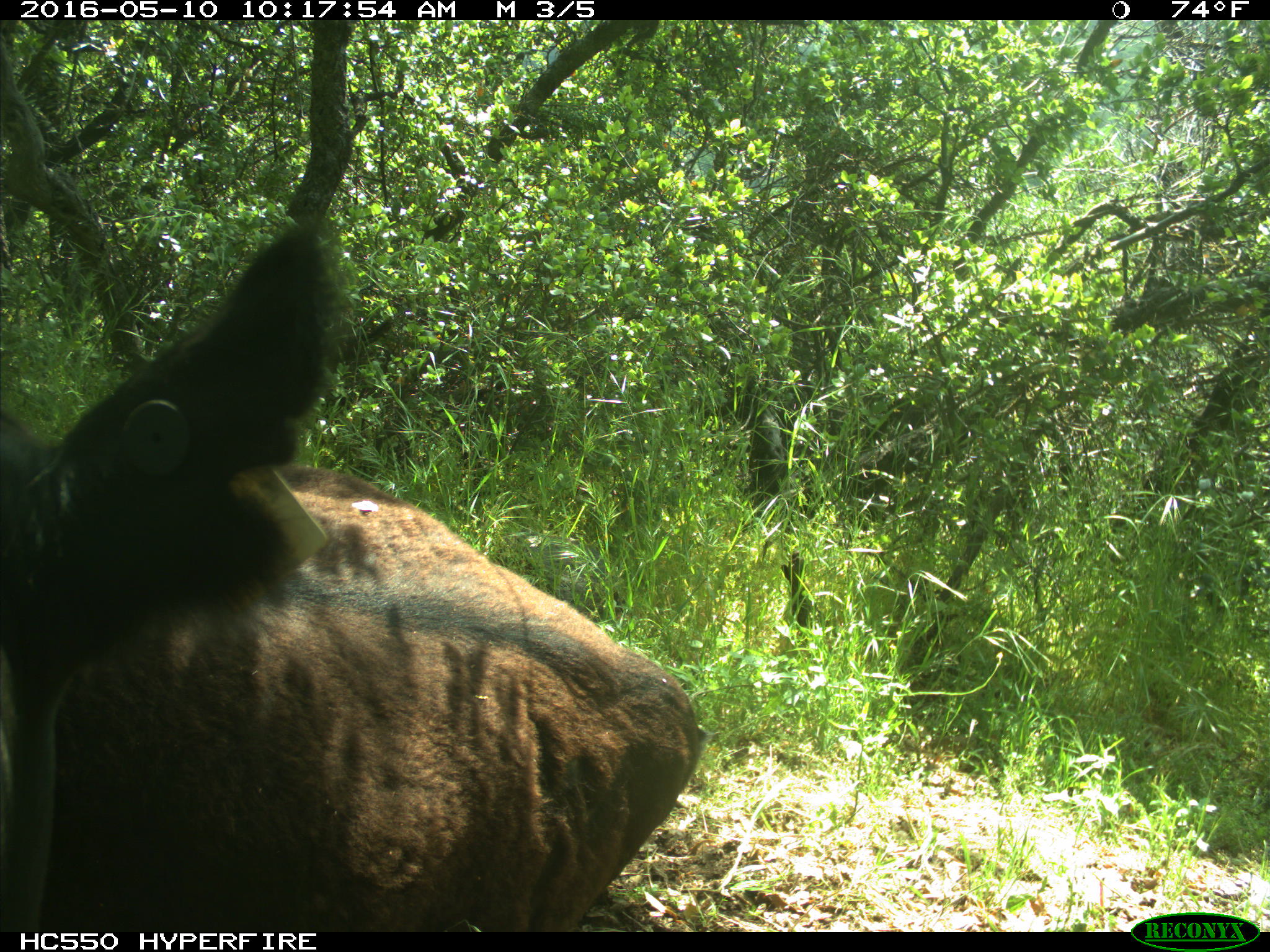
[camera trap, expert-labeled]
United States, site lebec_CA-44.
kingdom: Animalia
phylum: Chordata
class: Mammalia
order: Artiodactyla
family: Bovidae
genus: Bos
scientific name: Bos taurus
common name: domestic cow